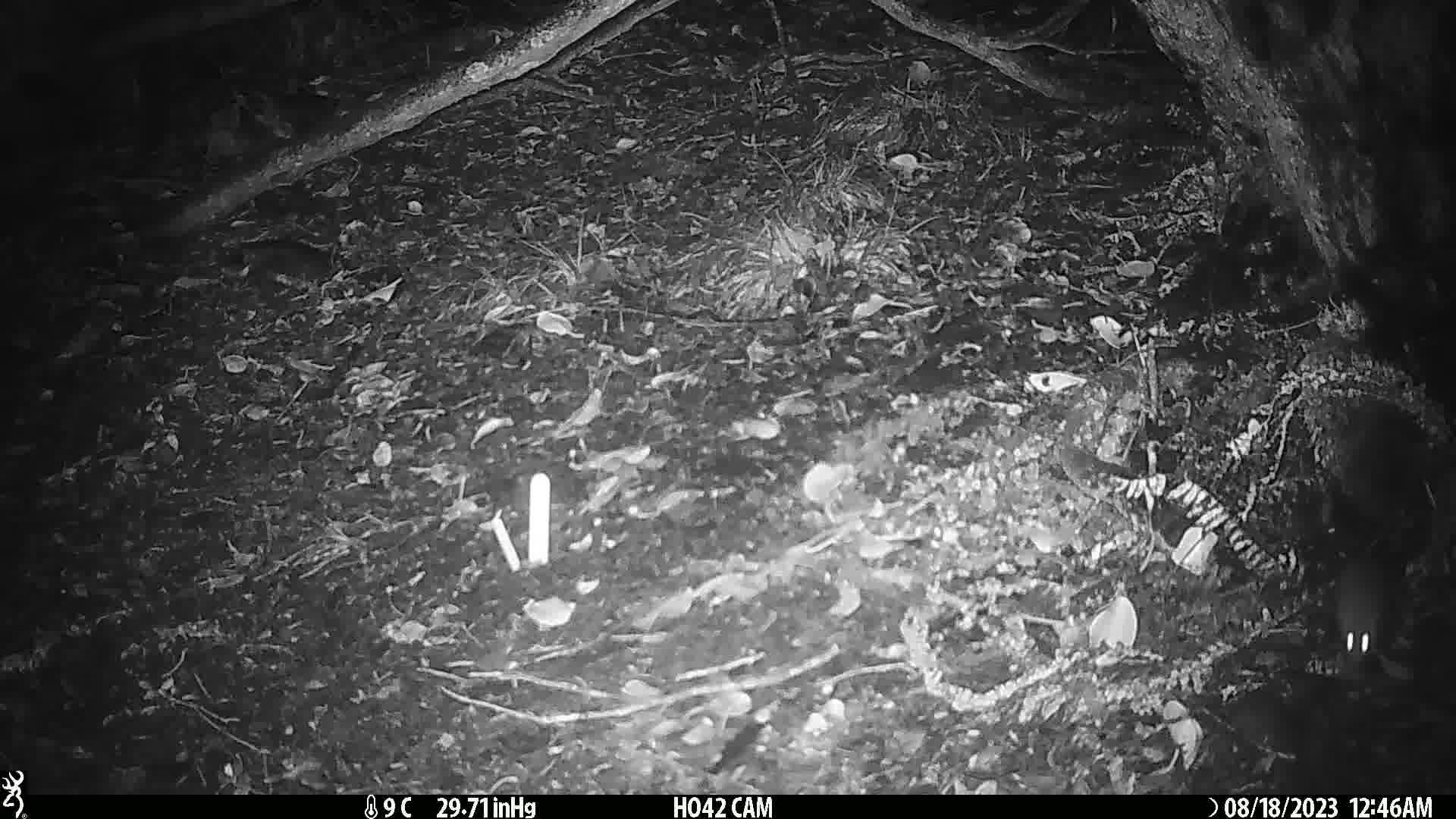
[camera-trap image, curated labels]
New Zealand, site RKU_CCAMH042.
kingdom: Animalia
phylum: Chordata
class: Mammalia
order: Rodentia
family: Muridae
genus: Rattus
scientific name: Rattus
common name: rat